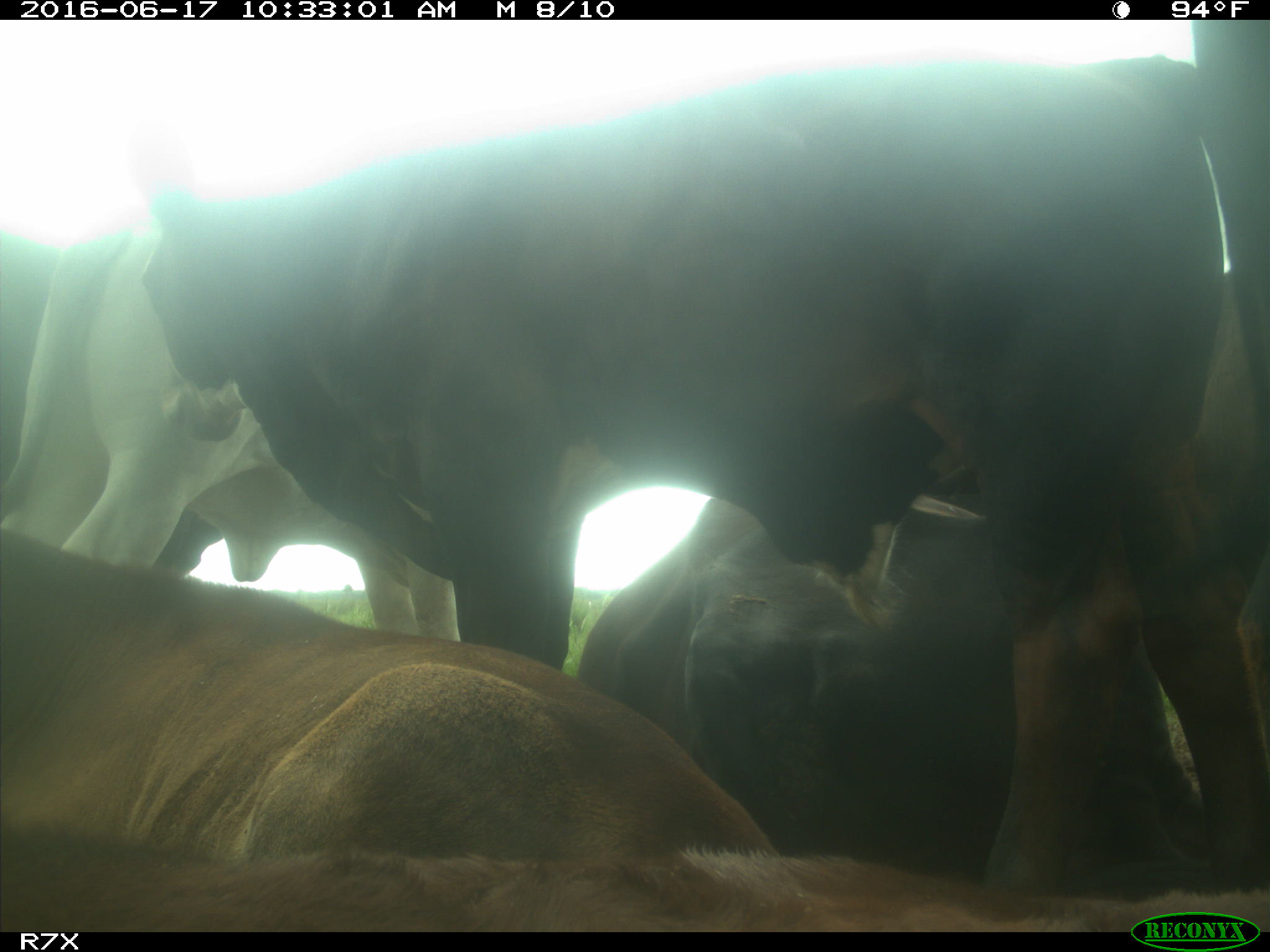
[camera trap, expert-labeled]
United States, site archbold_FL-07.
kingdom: Animalia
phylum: Chordata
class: Mammalia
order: Artiodactyla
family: Bovidae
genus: Bos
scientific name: Bos taurus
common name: domestic cow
Bos taurus (domestic cow).